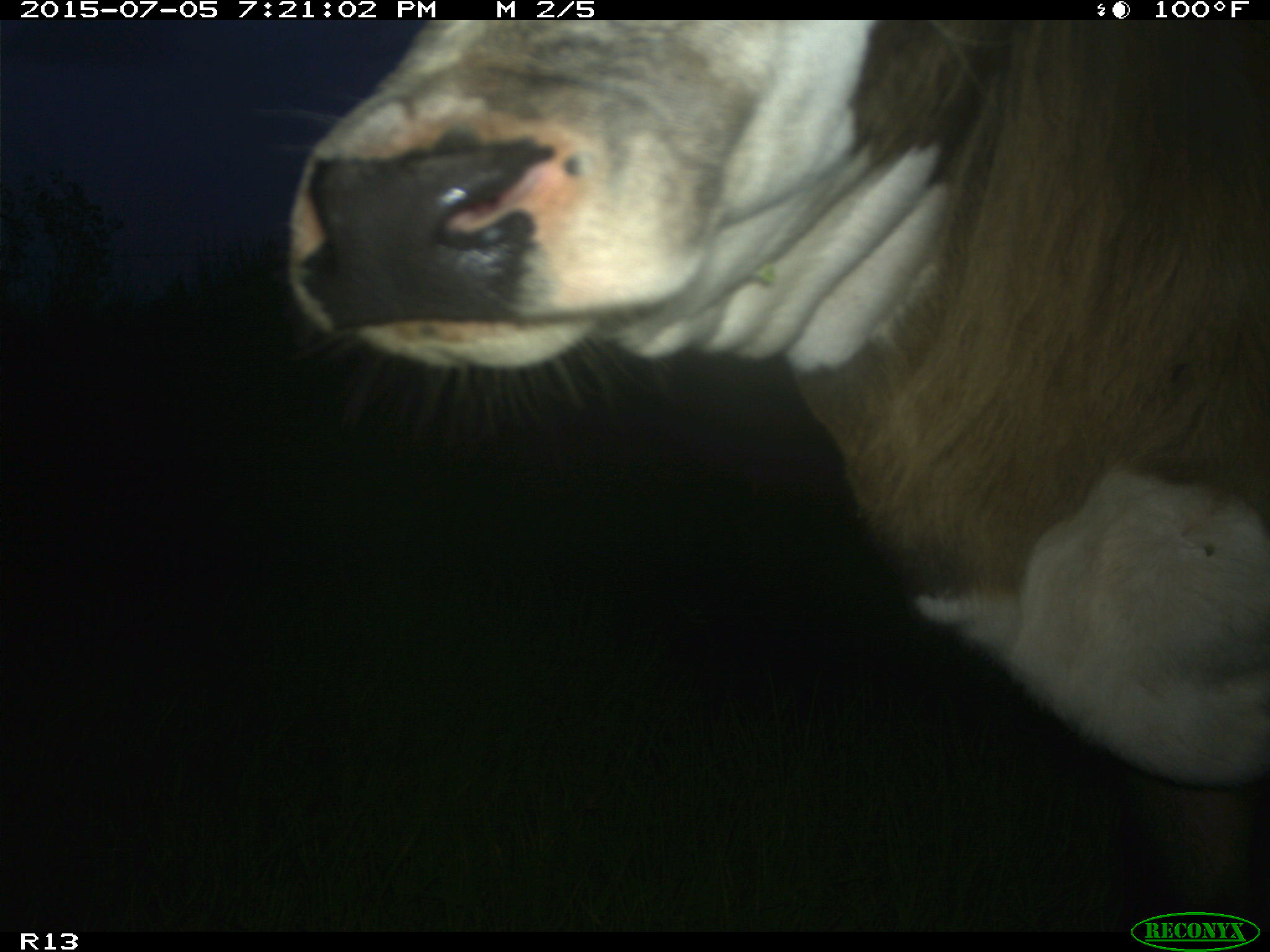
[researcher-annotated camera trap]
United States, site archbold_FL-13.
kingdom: Animalia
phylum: Chordata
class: Mammalia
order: Artiodactyla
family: Bovidae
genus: Bos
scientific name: Bos taurus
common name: domestic cow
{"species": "Bos taurus (domestic cow)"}